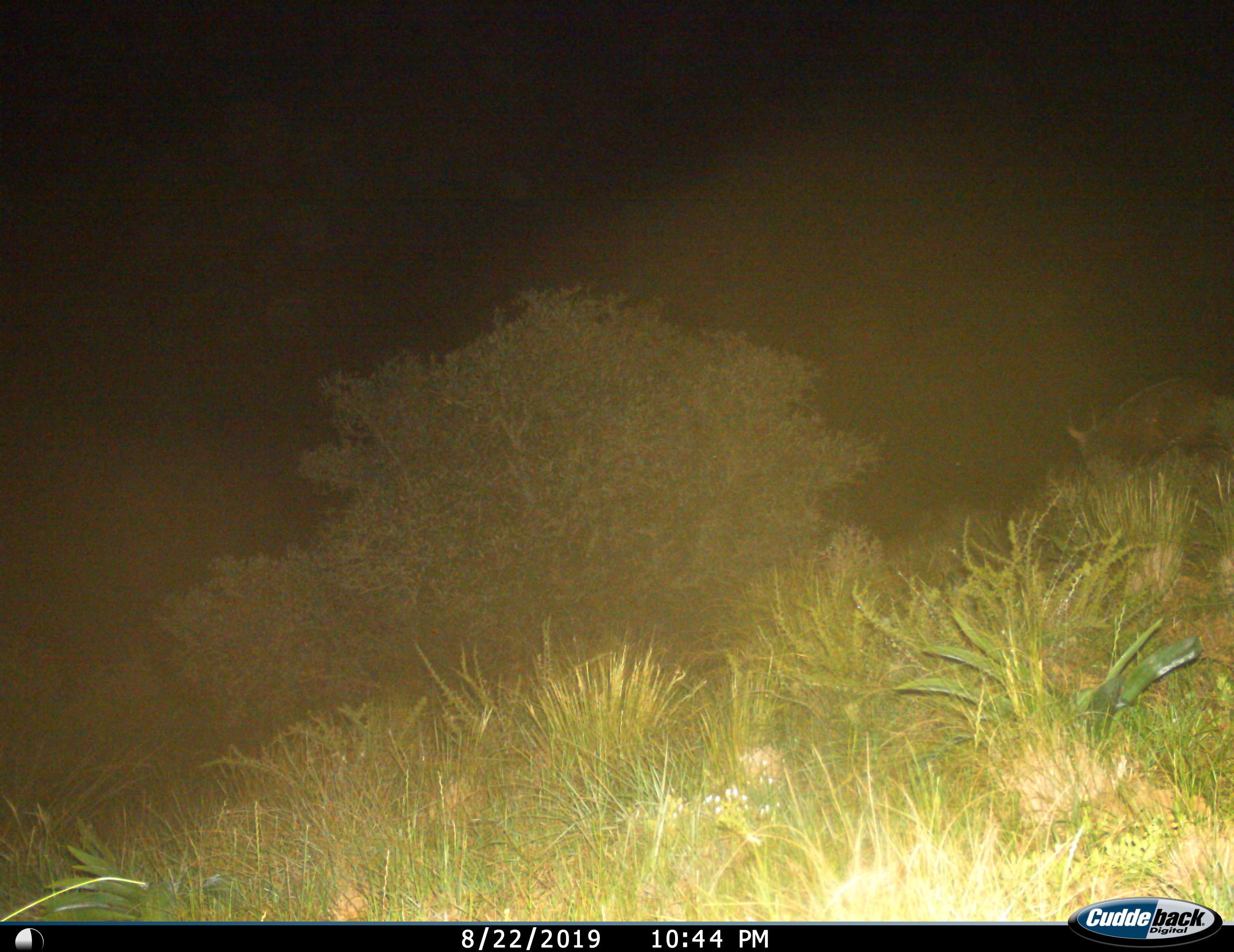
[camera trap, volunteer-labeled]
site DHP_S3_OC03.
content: unidentified animal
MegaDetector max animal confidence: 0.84